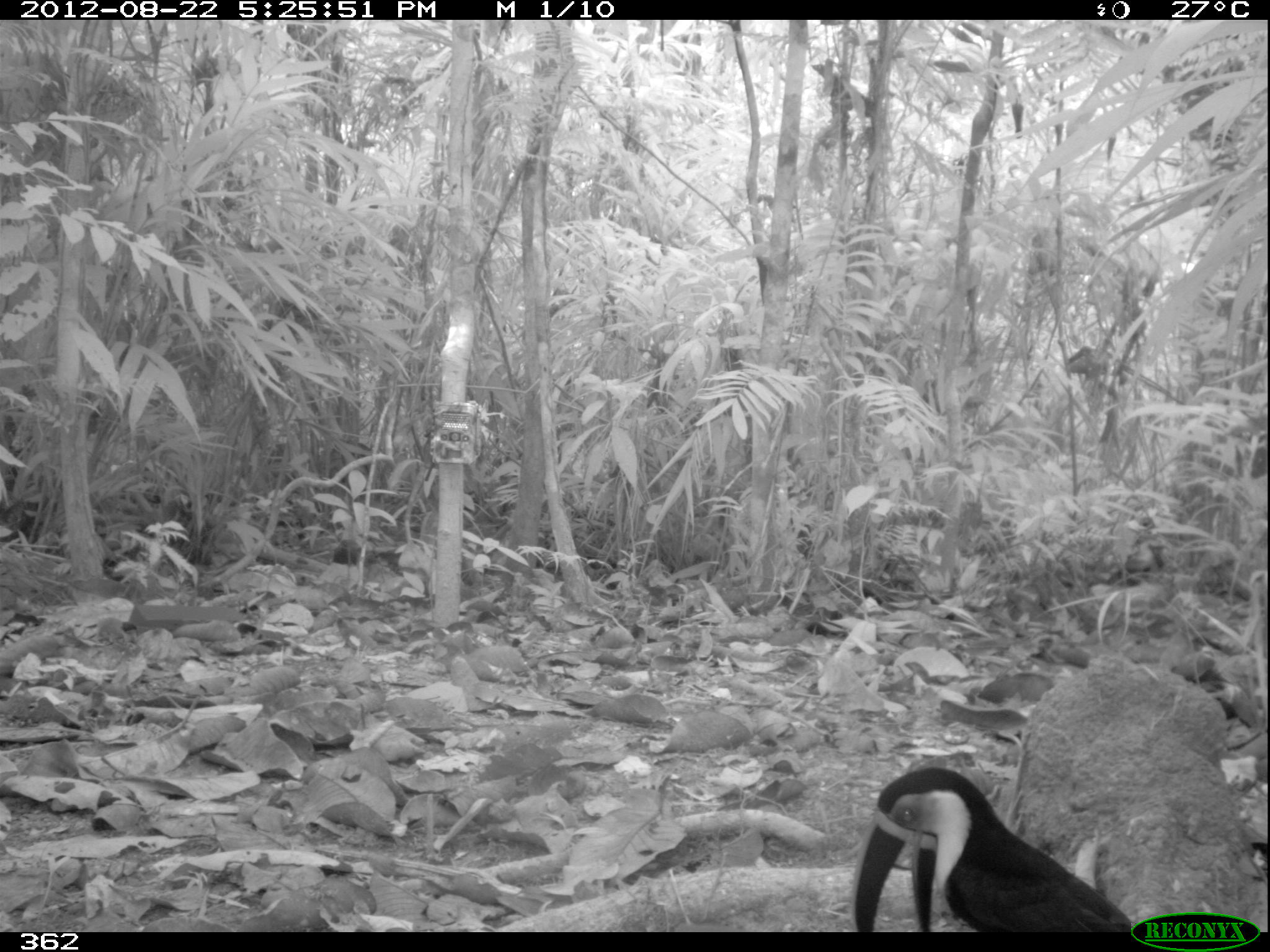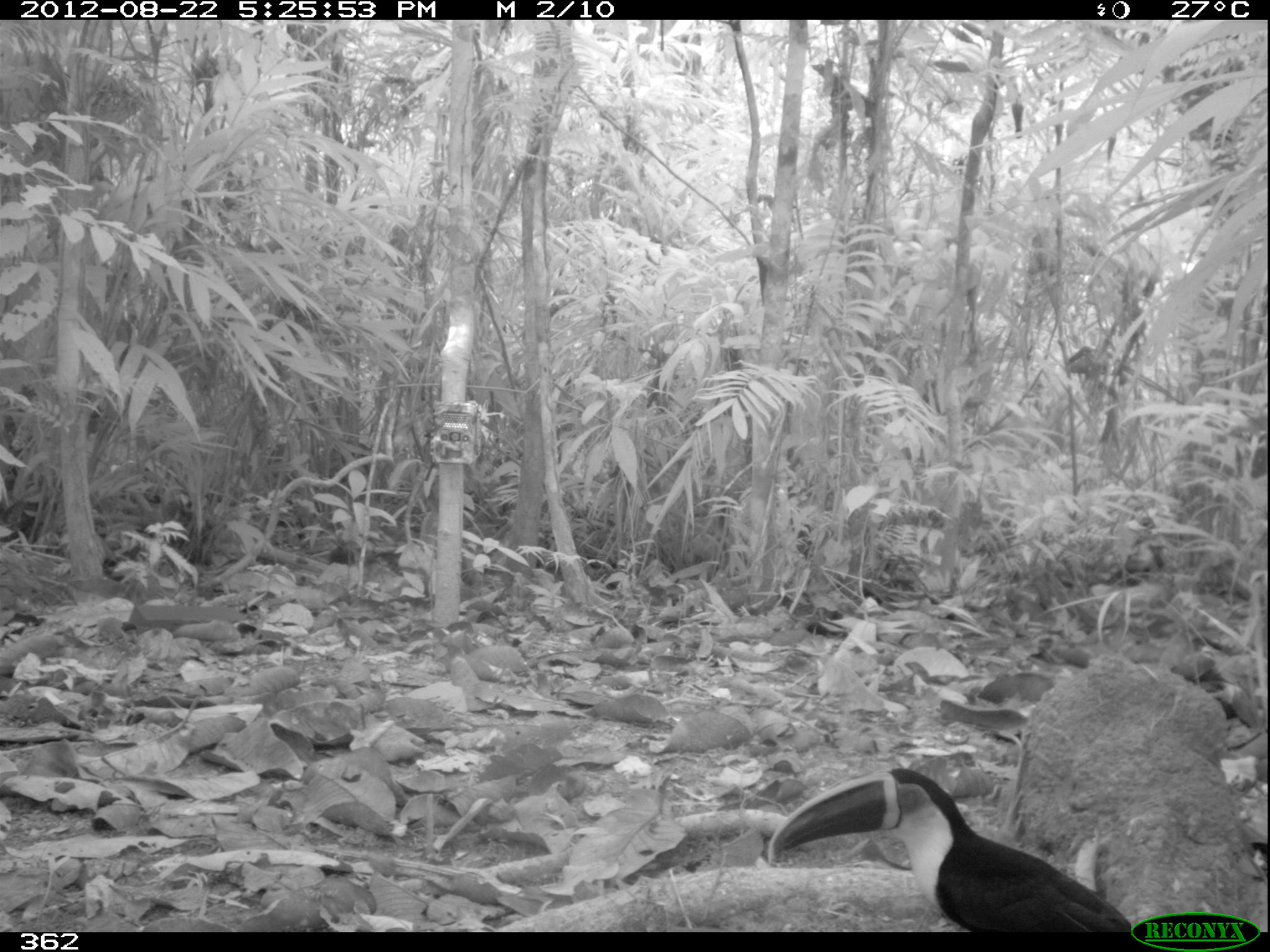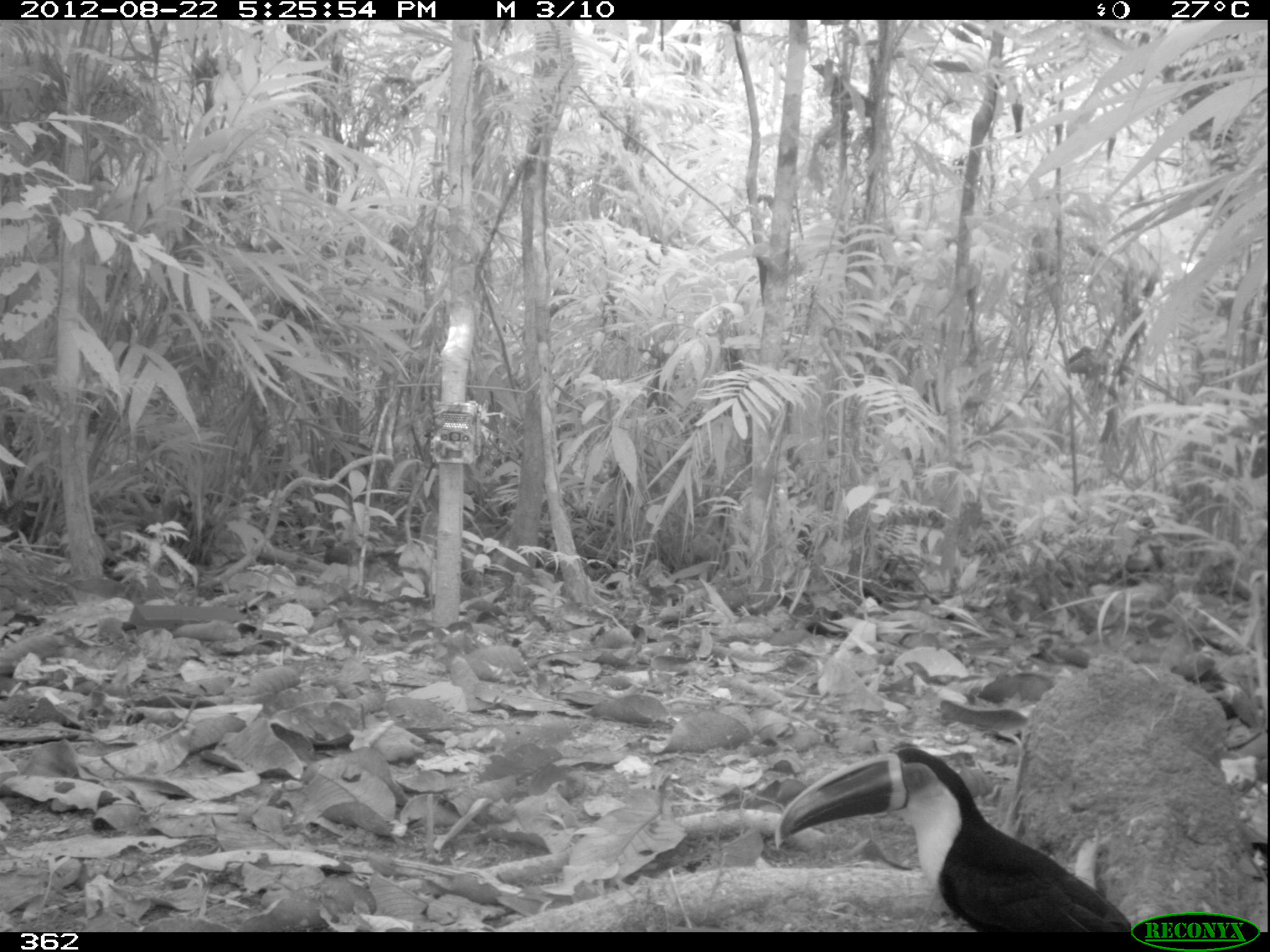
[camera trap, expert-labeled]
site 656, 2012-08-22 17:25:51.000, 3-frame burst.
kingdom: Animalia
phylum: Chordata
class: Aves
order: Piciformes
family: Ramphastidae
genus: Ramphastos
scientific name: Ramphastos tucanus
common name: white-throated toucan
Ramphastos tucanus (white-throated toucan).